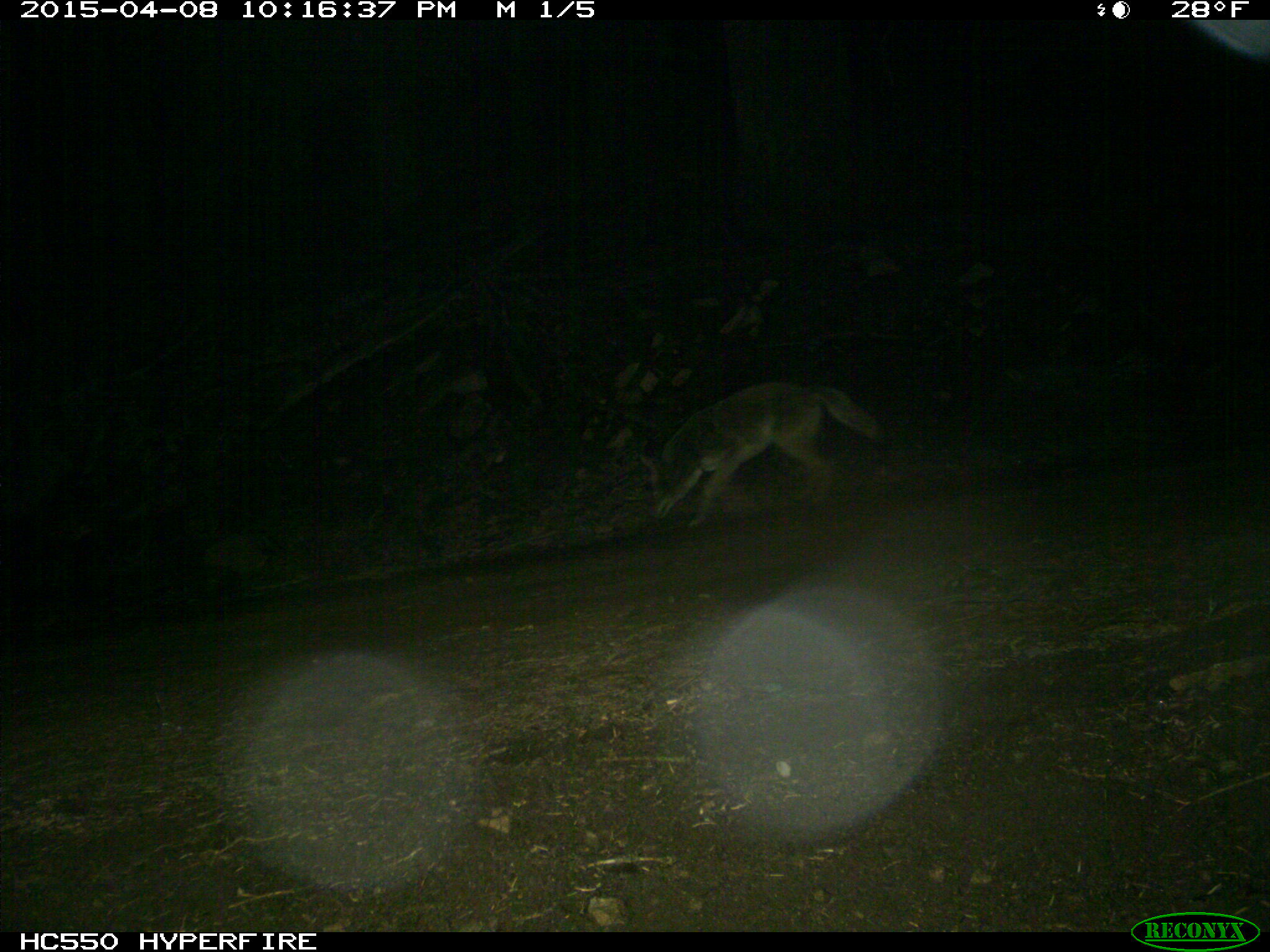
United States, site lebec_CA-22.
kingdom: Animalia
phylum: Chordata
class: Mammalia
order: Carnivora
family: Canidae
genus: Canis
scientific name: Canis latrans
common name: coyote